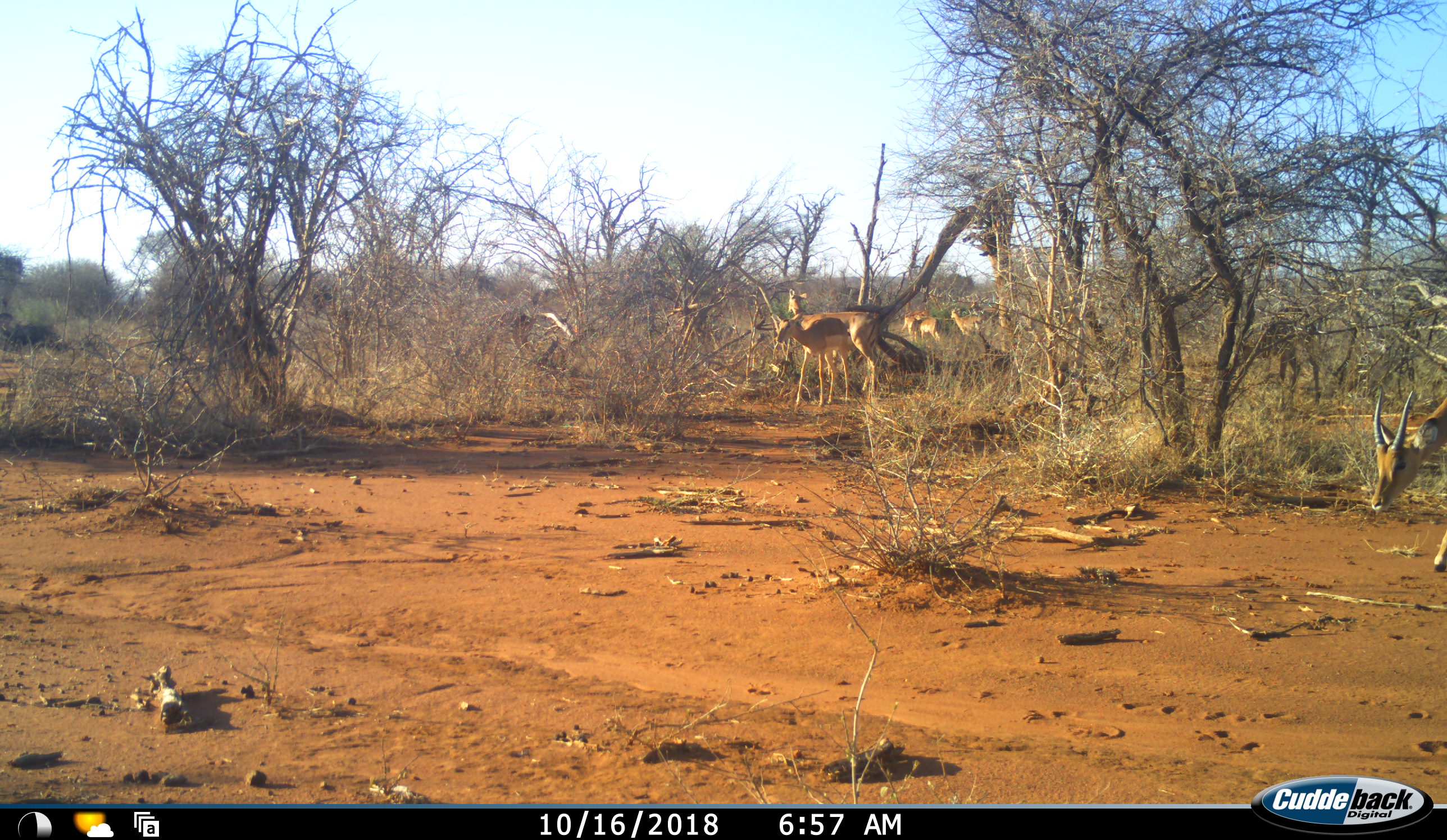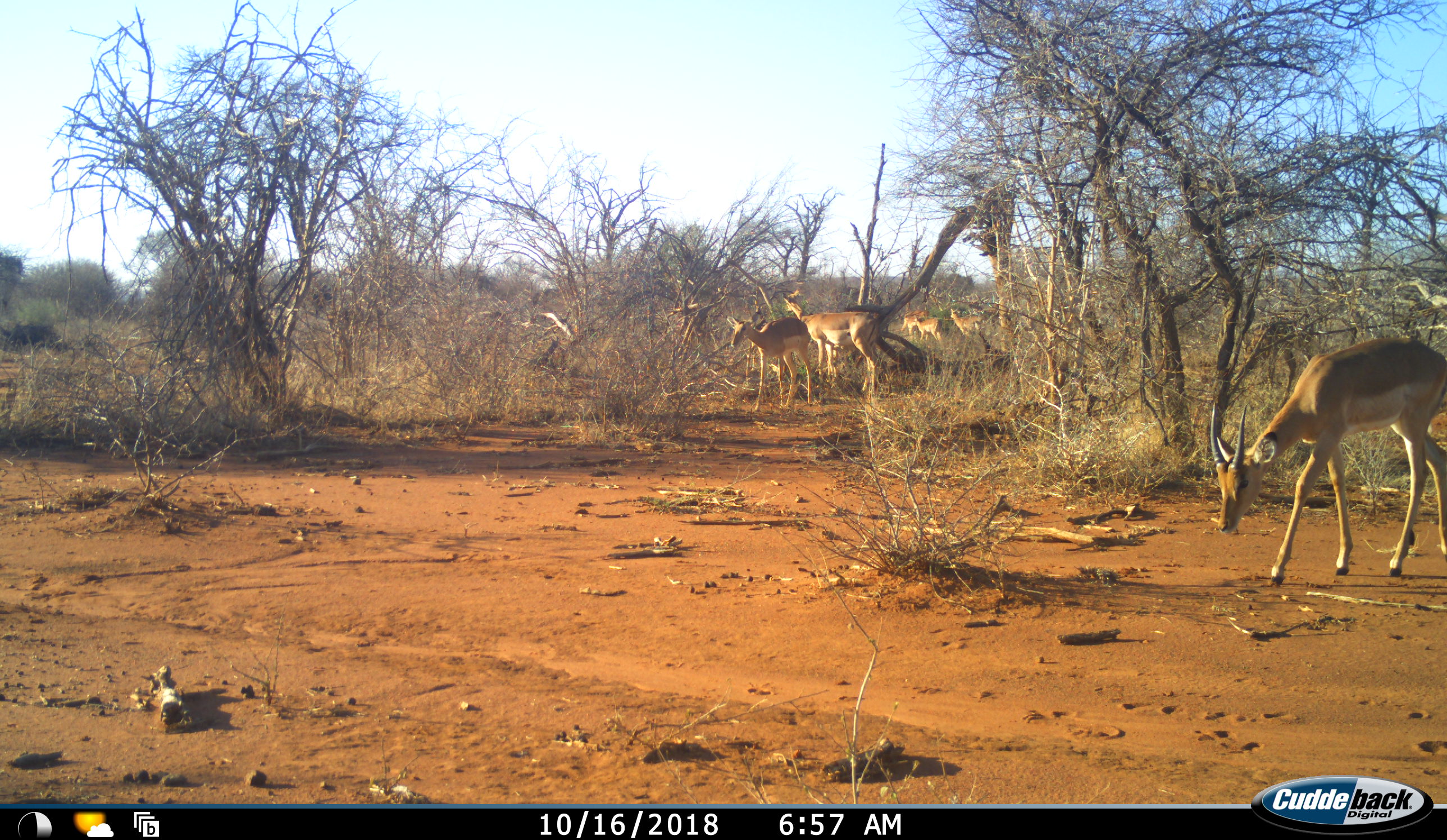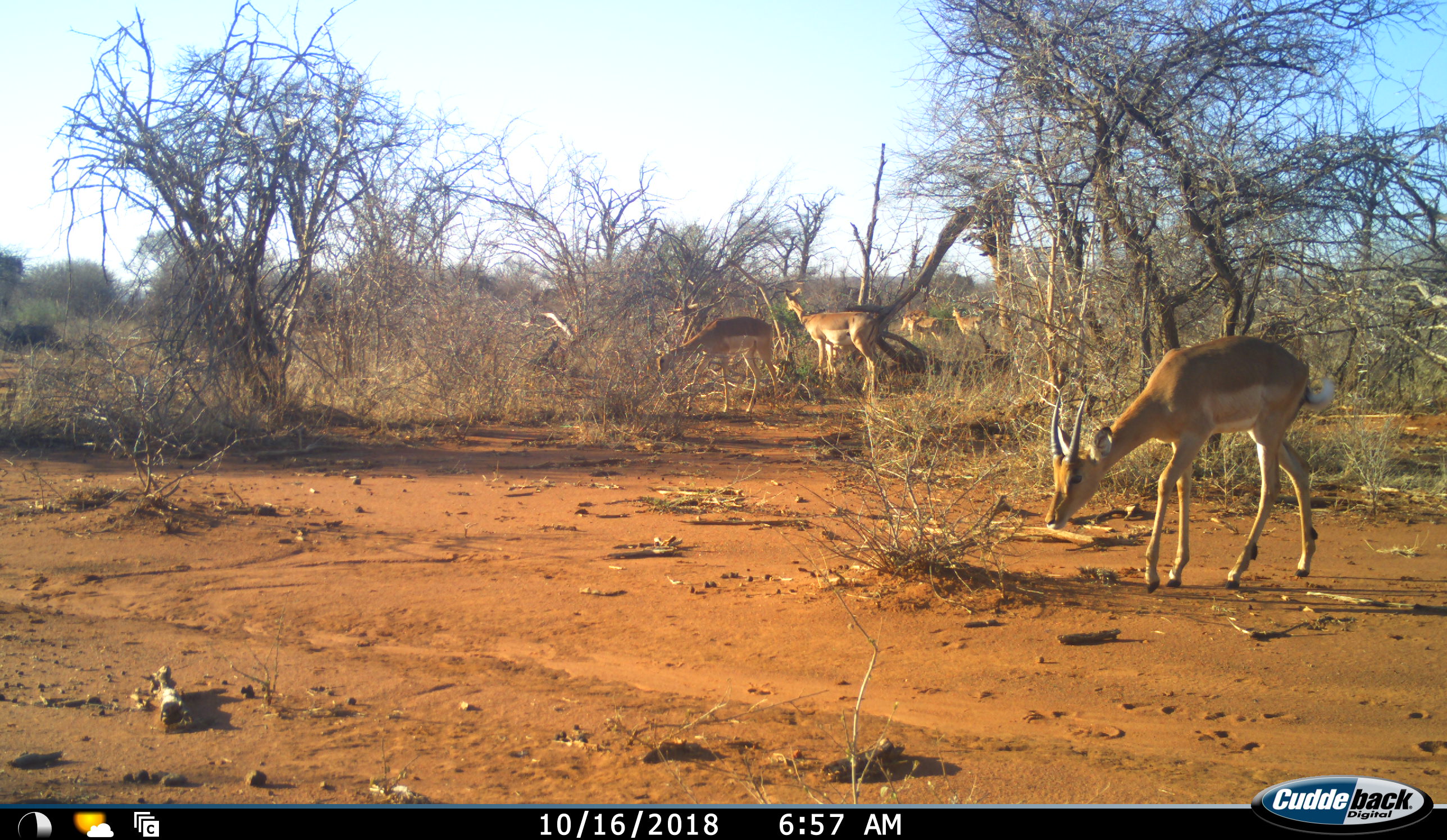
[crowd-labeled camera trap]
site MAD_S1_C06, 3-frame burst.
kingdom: Animalia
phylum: Chordata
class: Mammalia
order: Artiodactyla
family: Bovidae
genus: Aepyceros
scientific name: Aepyceros melampus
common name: impala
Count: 6.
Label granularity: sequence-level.